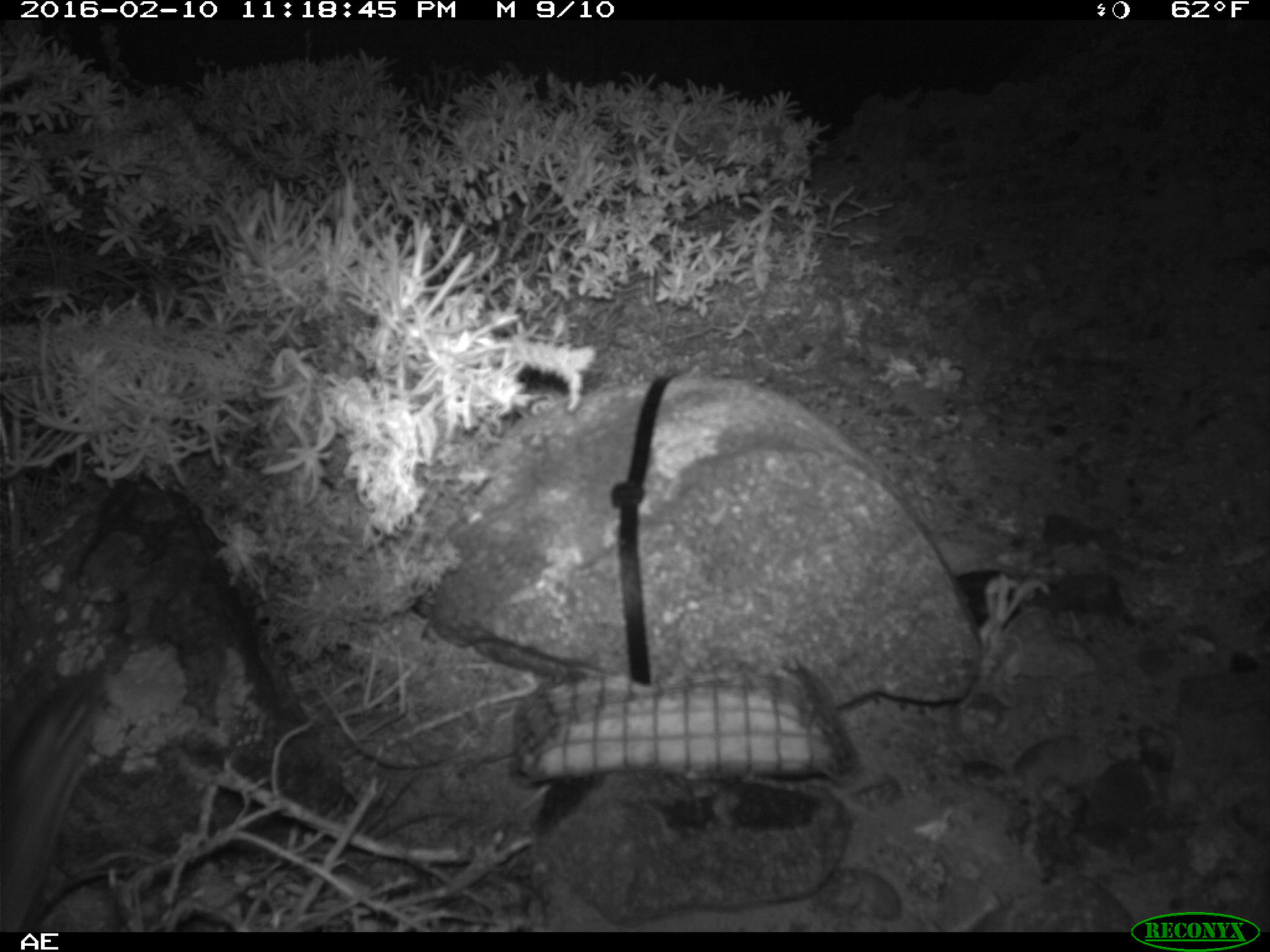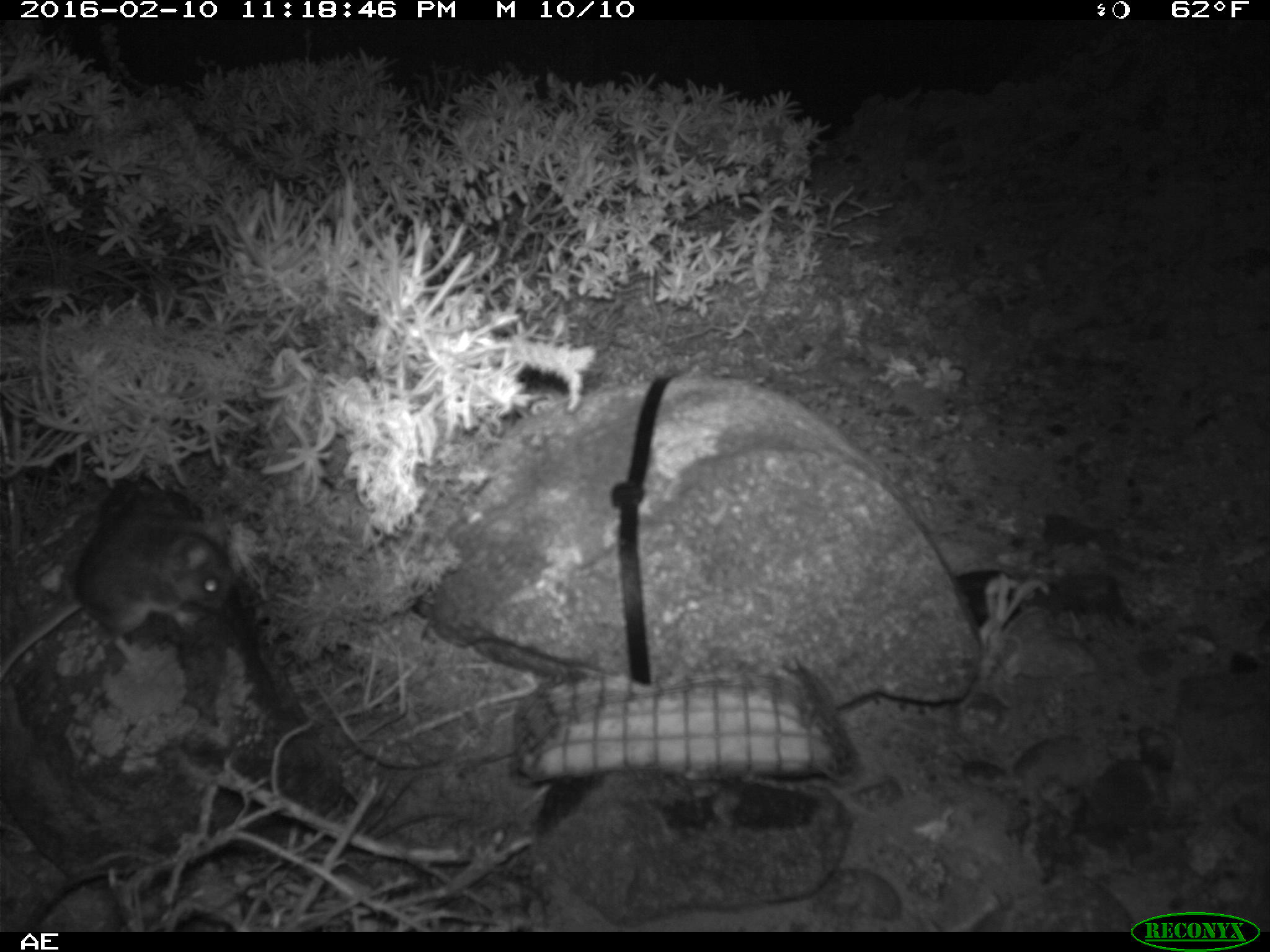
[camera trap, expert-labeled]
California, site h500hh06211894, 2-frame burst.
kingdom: Animalia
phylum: Chordata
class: Mammalia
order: Rodentia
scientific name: Rodentia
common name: rodent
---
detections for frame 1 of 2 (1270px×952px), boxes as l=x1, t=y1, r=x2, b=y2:
rodent: l=0, t=677, r=102, b=930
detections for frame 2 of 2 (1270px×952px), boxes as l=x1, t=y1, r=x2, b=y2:
rodent: l=0, t=500, r=229, b=684